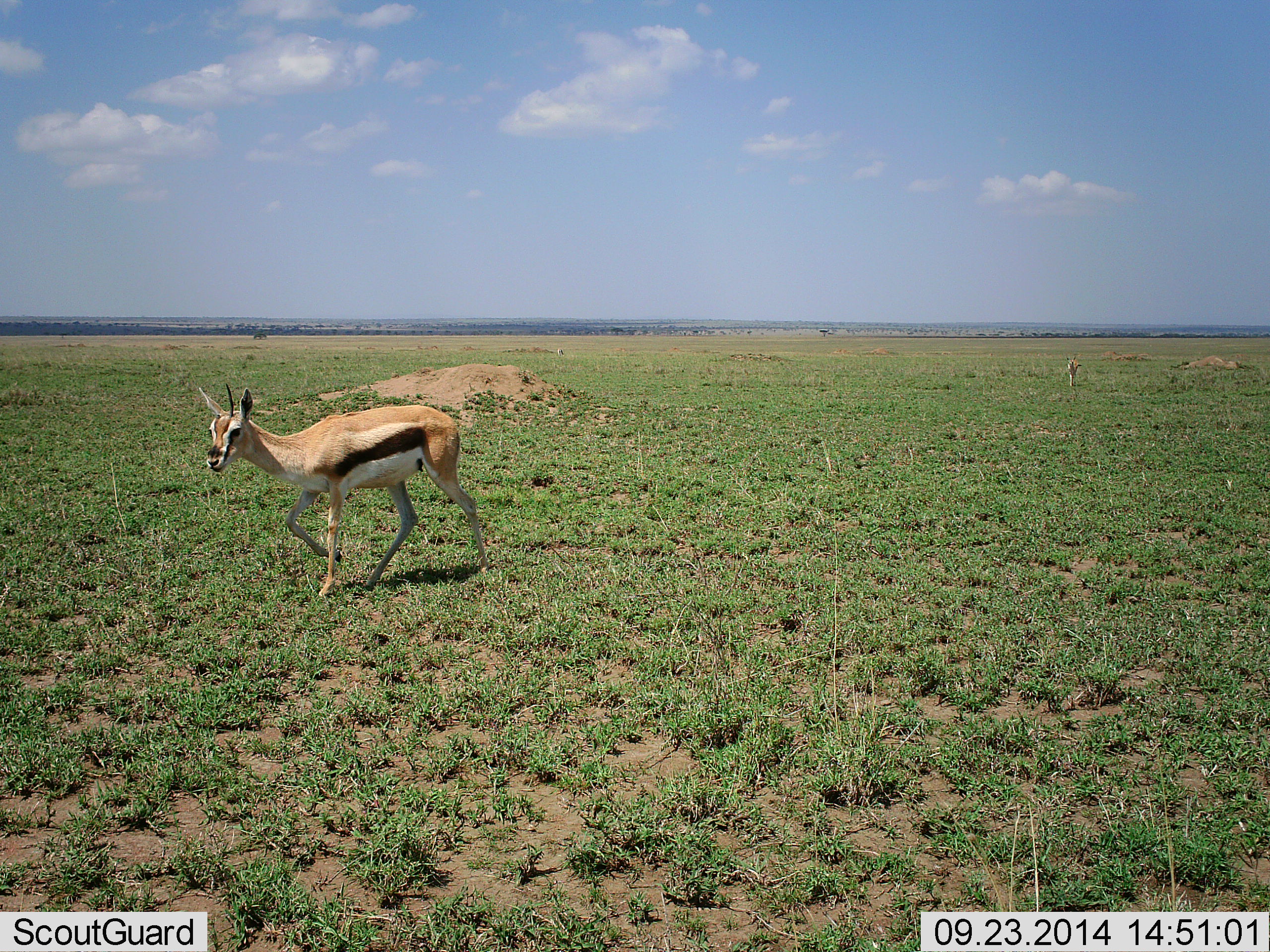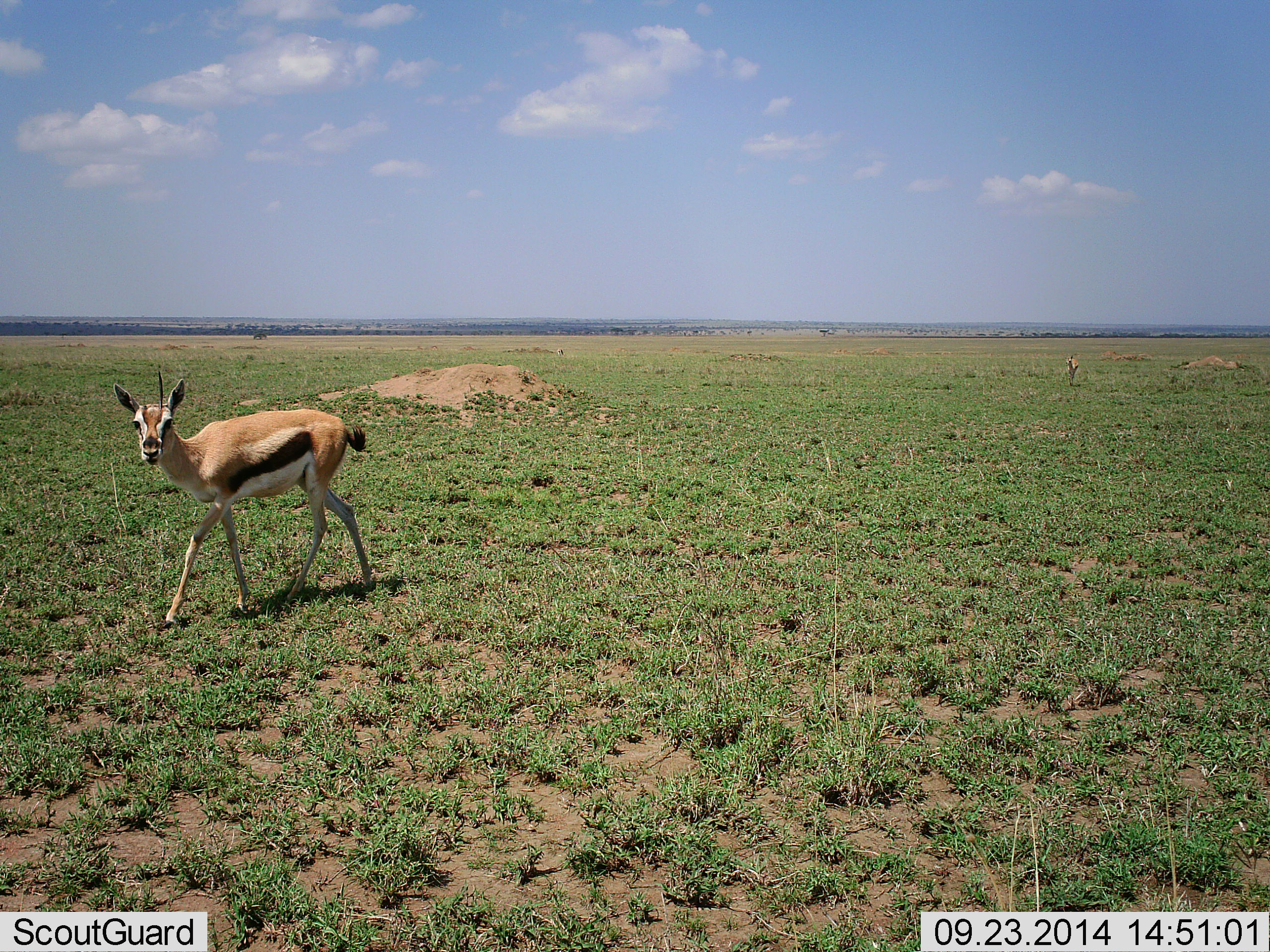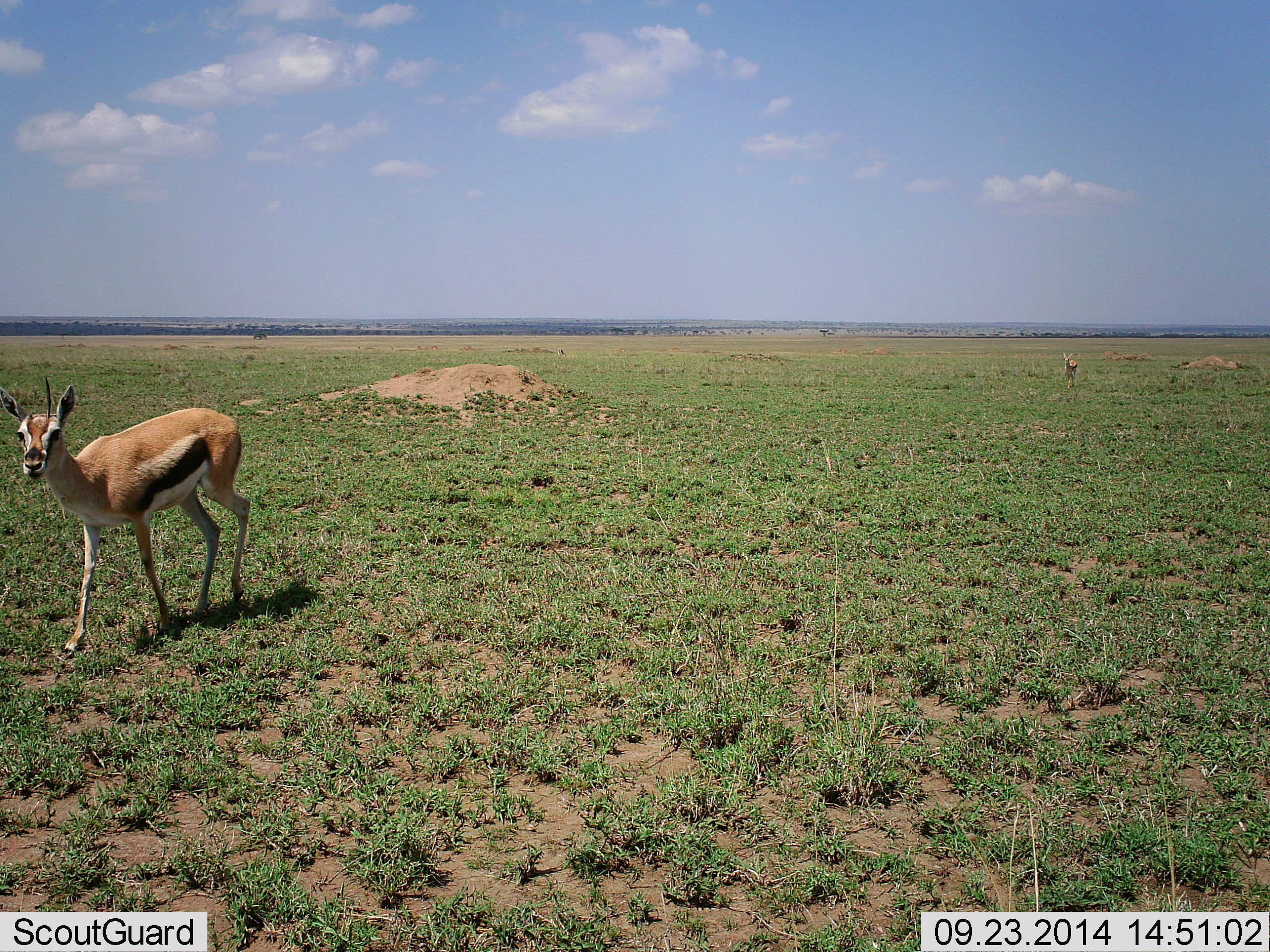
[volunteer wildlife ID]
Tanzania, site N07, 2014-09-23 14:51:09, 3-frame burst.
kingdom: Animalia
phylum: Chordata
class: Mammalia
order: Artiodactyla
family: Bovidae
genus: Eudorcas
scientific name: Eudorcas thomsonii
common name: thomson's gazelle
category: gazellethomsons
Gazellethomsons (thomson's gazelle) (Eudorcas thomsonii), count 2. Behavior (volunteer vote fractions): standing 30%, resting 0%, moving 80%, interacting 10%. Young present (vote fraction): 0%. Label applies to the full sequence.